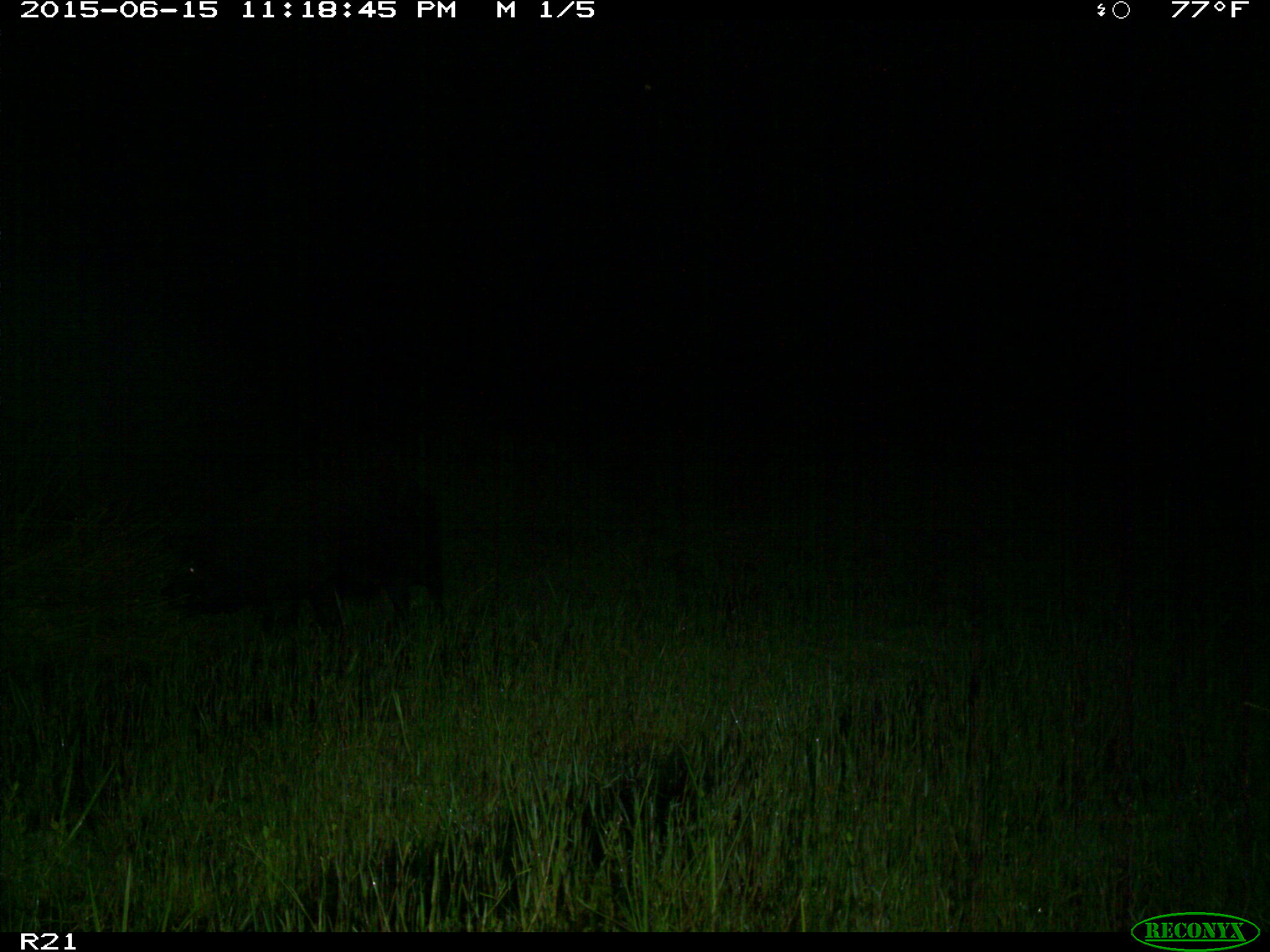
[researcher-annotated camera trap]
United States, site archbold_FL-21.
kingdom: Animalia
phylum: Chordata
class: Mammalia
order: Artiodactyla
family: Suidae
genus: Sus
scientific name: Sus scrofa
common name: wild boar